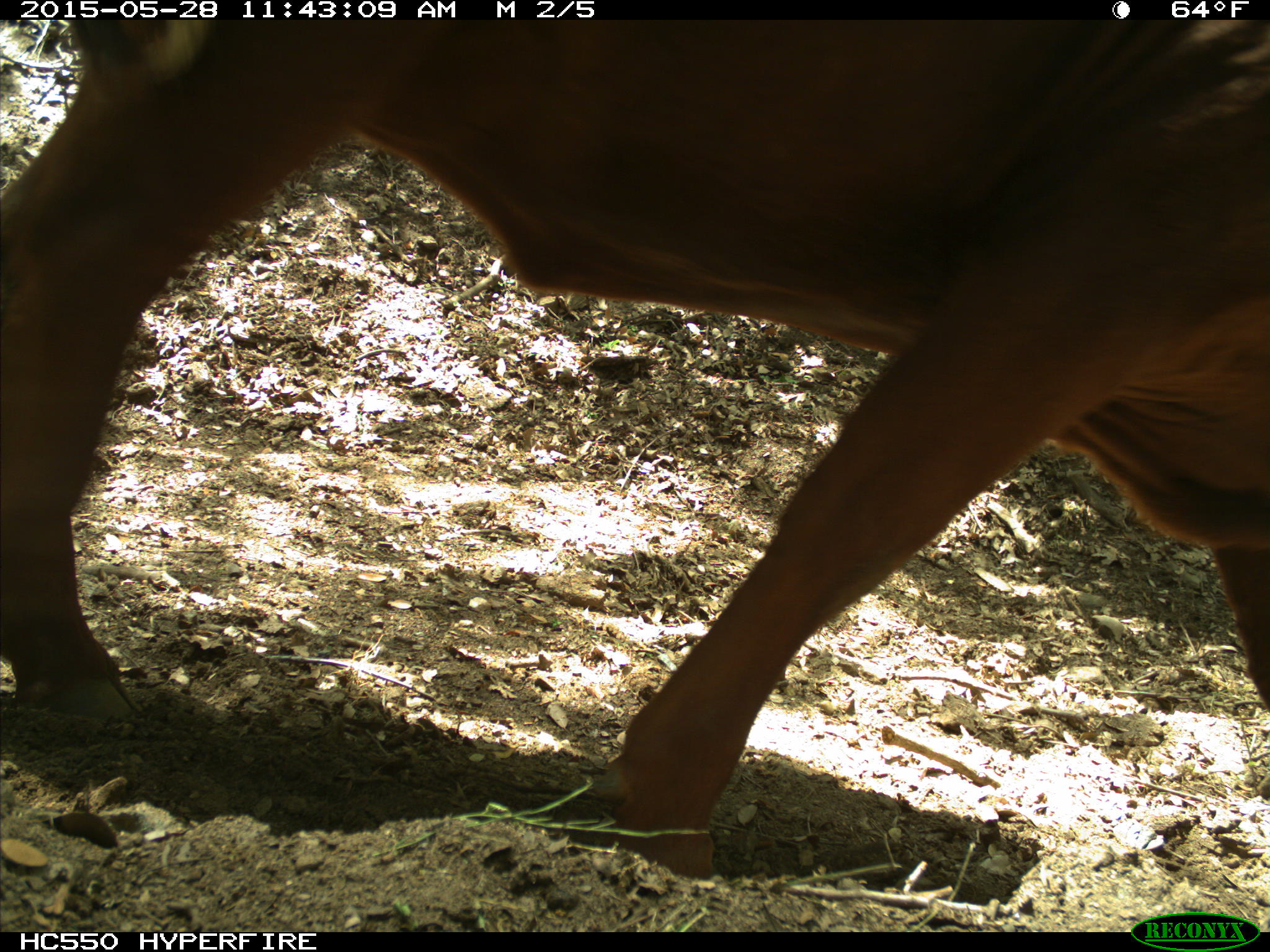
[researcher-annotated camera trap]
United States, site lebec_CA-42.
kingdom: Animalia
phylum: Chordata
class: Mammalia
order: Artiodactyla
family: Bovidae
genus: Bos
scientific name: Bos taurus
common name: domestic cow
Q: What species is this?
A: Bos taurus (domestic cow).